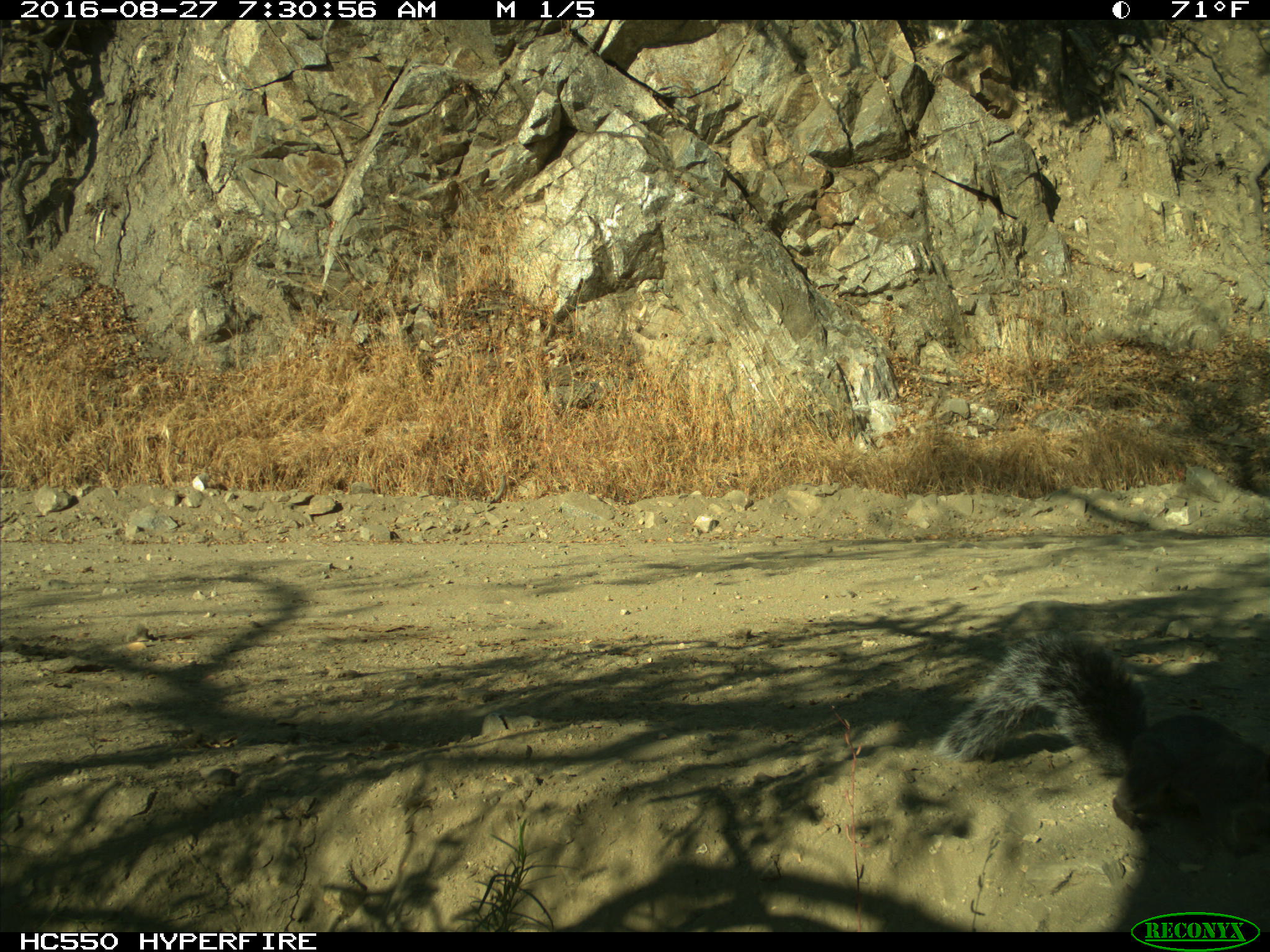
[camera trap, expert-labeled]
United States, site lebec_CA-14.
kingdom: Animalia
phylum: Chordata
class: Mammalia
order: Rodentia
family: Sciuridae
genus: Sciurus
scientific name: Sciurus carolinensis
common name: eastern gray squirrel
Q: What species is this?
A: Sciurus carolinensis (eastern gray squirrel).